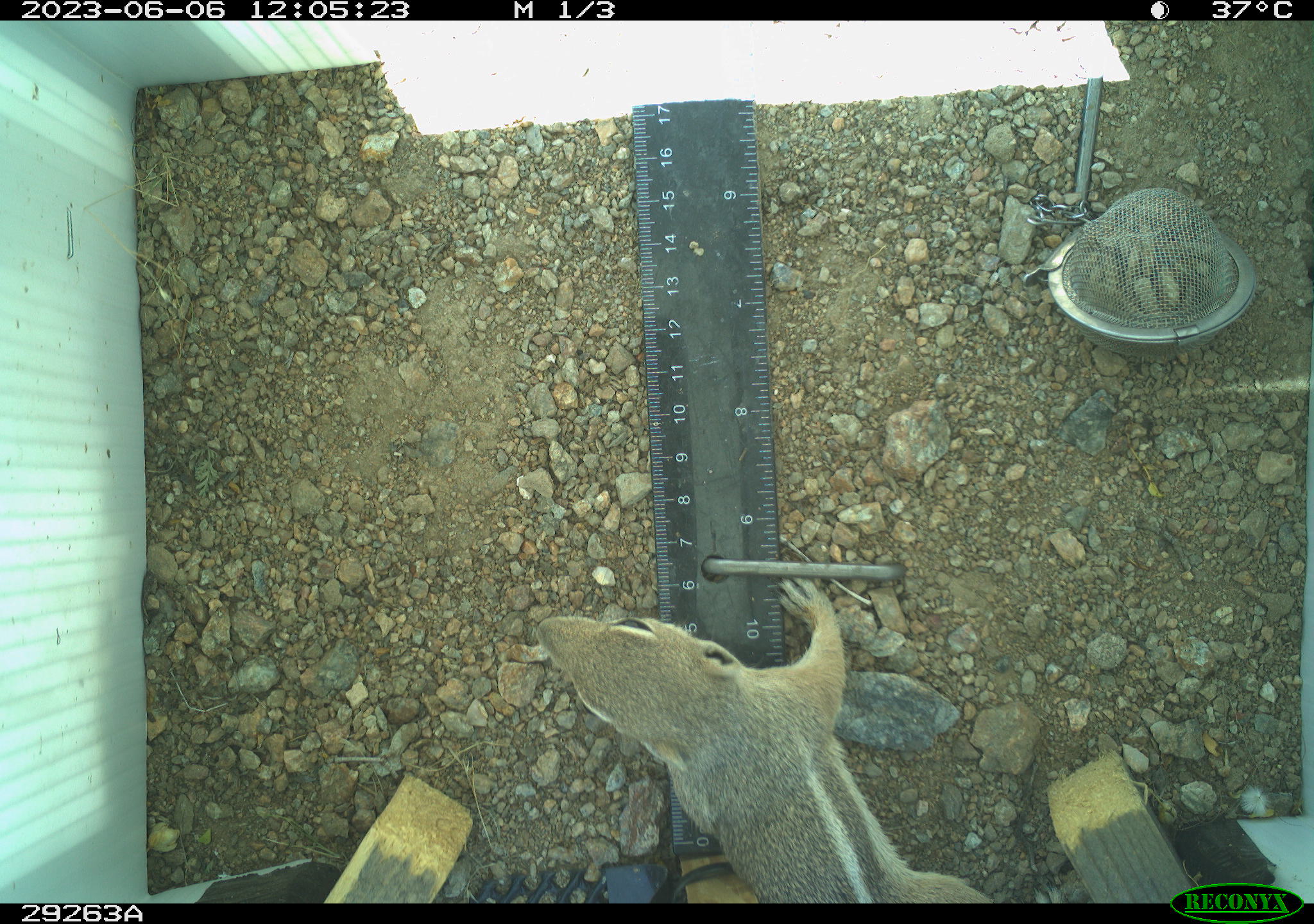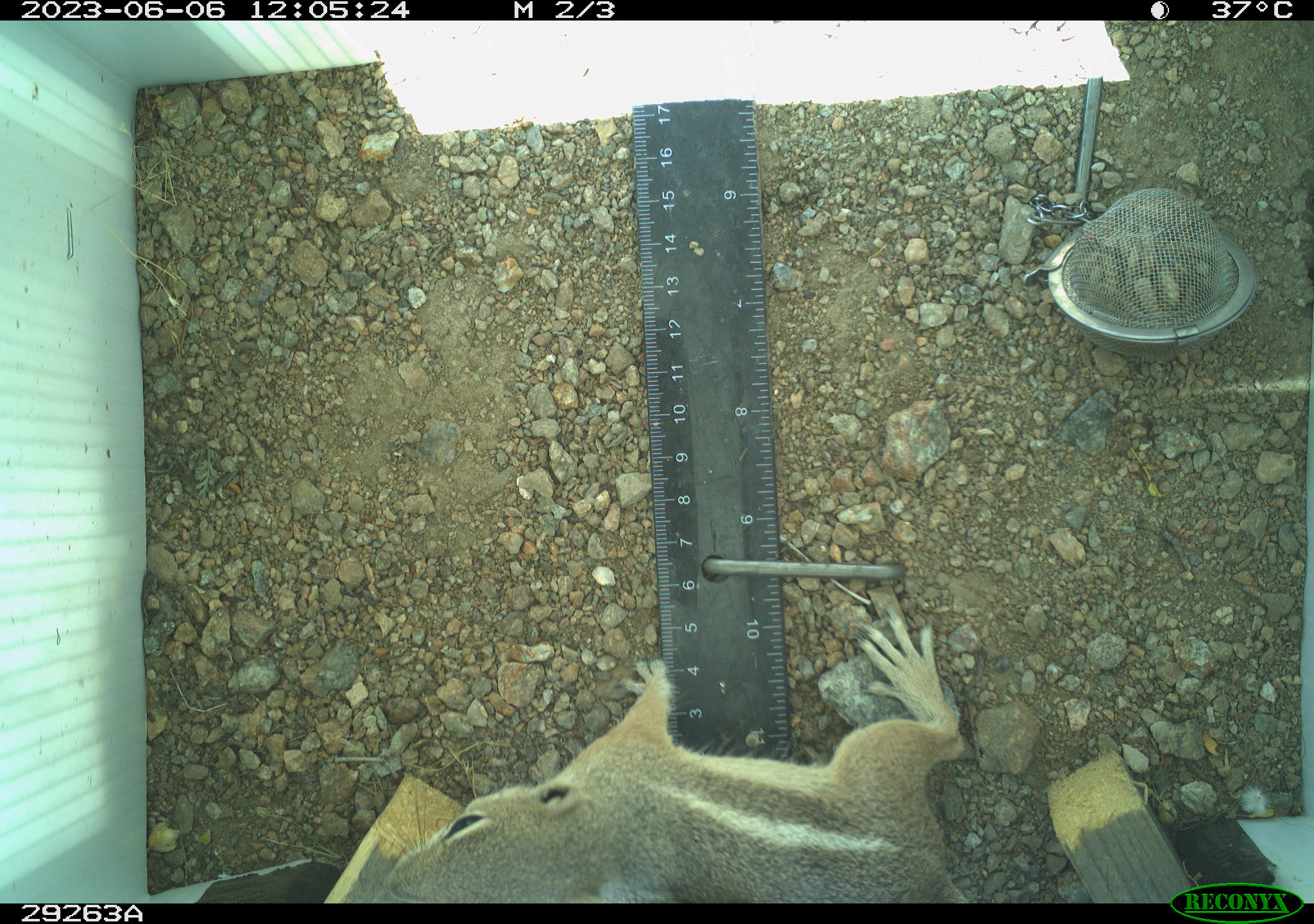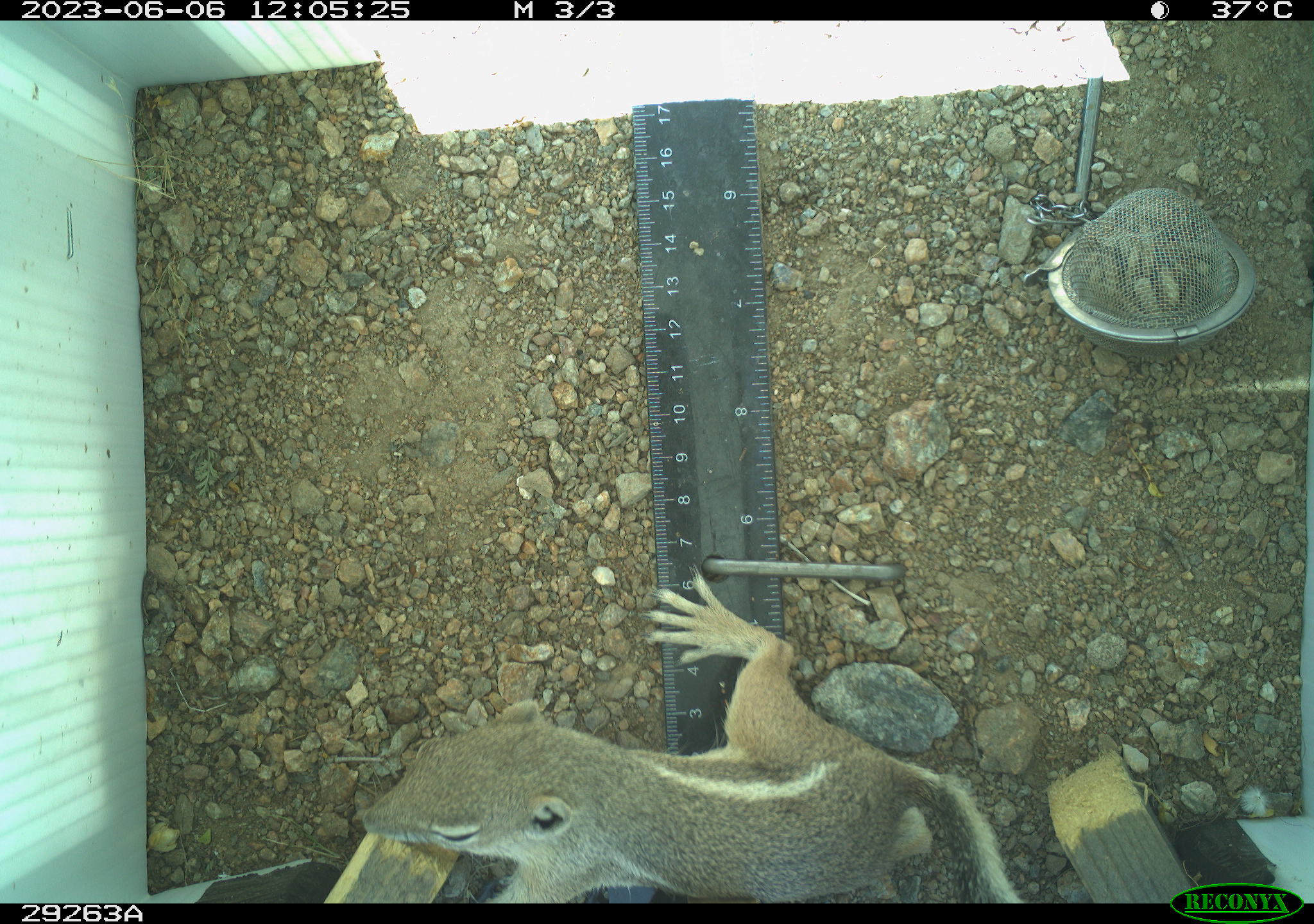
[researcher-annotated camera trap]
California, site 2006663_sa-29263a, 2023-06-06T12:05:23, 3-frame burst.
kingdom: Animalia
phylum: Chordata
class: Mammalia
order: Rodentia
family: Sciuridae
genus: Ammospermophilus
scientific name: Ammospermophilus leucurus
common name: white-tailed antelope squirrel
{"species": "white-tailed antelope squirrel (Ammospermophilus leucurus)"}